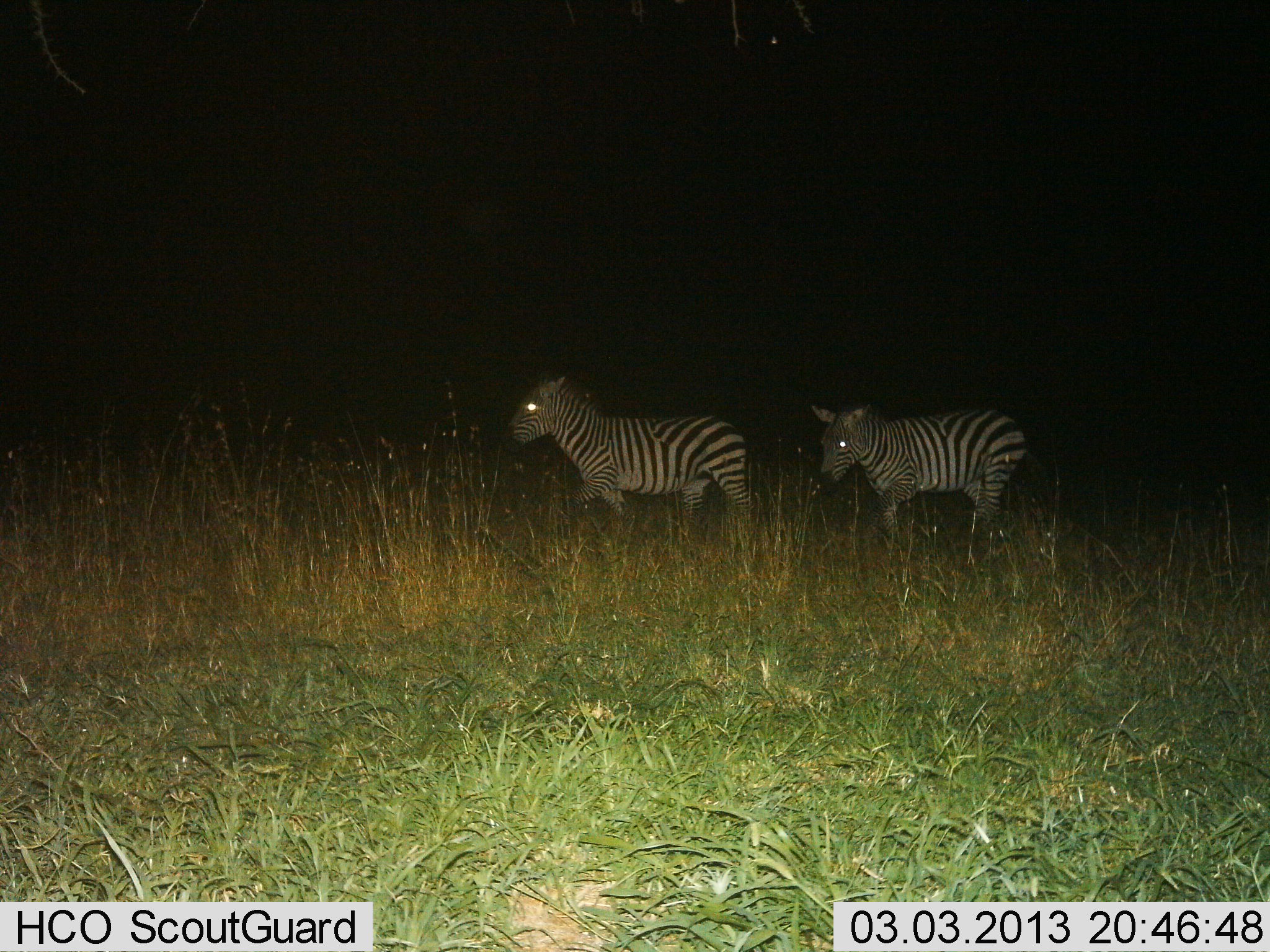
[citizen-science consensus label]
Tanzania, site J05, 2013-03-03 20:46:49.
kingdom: Animalia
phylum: Chordata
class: Mammalia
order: Perissodactyla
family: Equidae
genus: Equus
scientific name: Equus quagga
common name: plains zebra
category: zebra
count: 2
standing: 26%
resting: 0%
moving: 77%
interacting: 0%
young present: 0%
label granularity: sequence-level